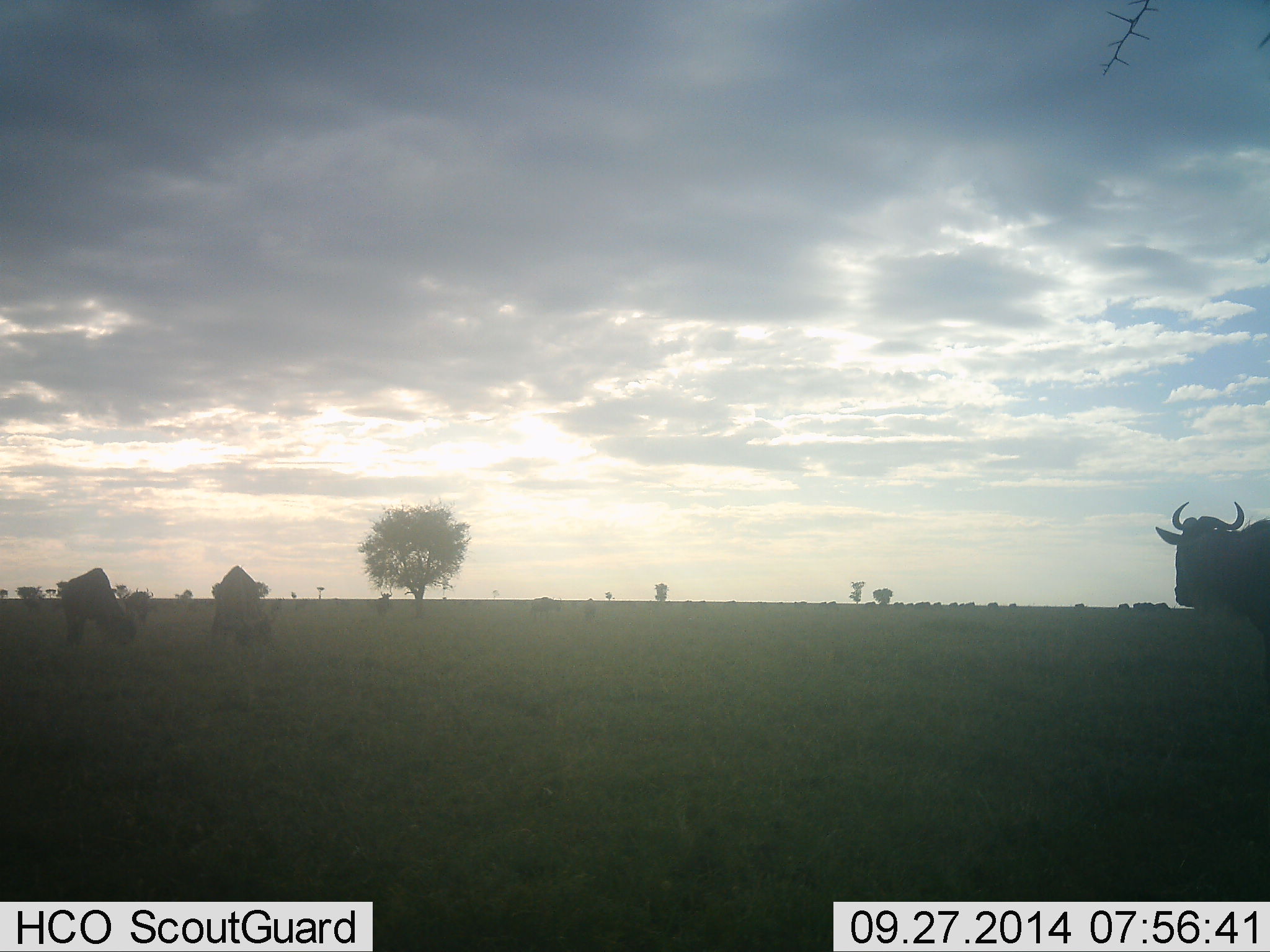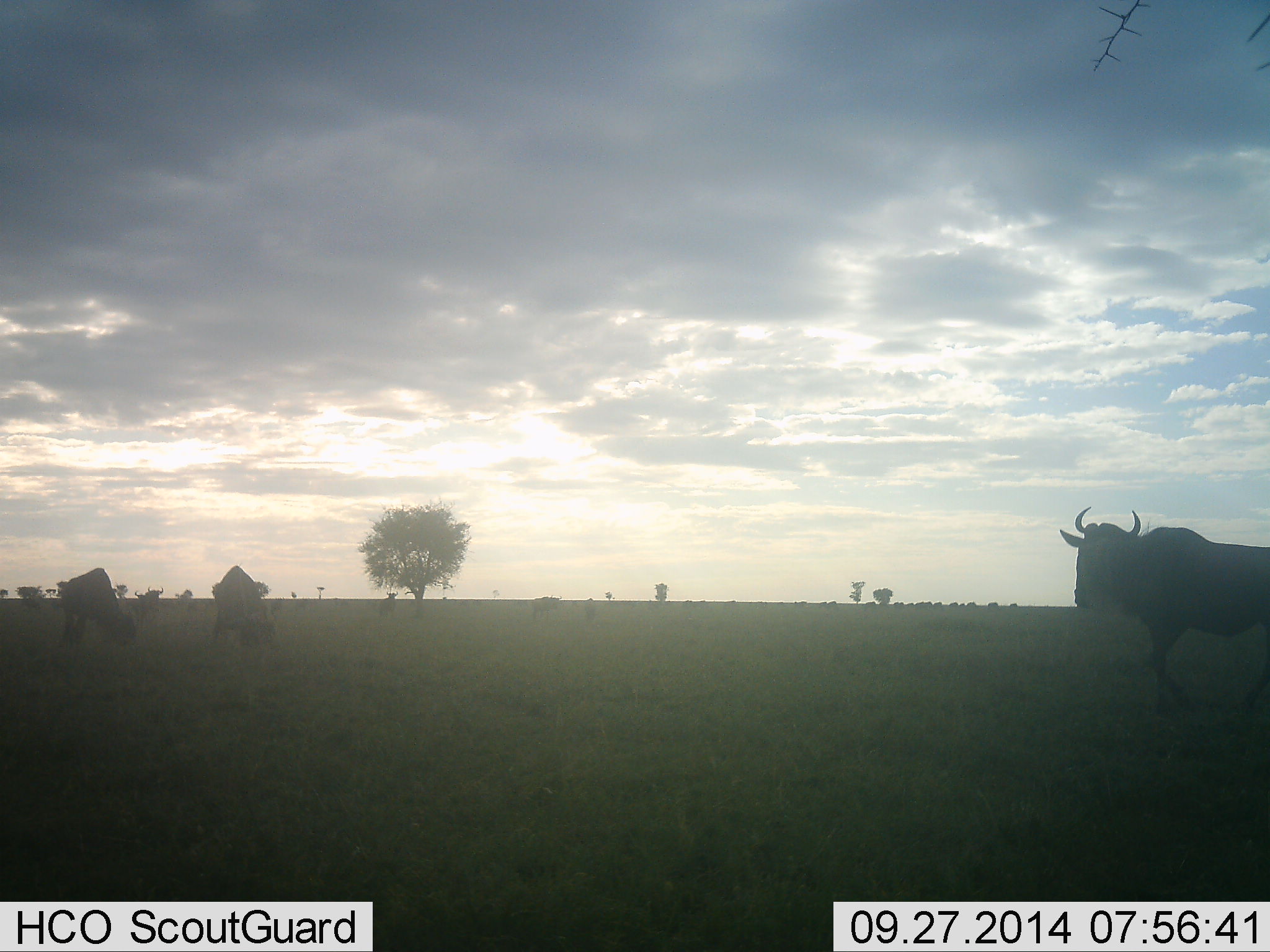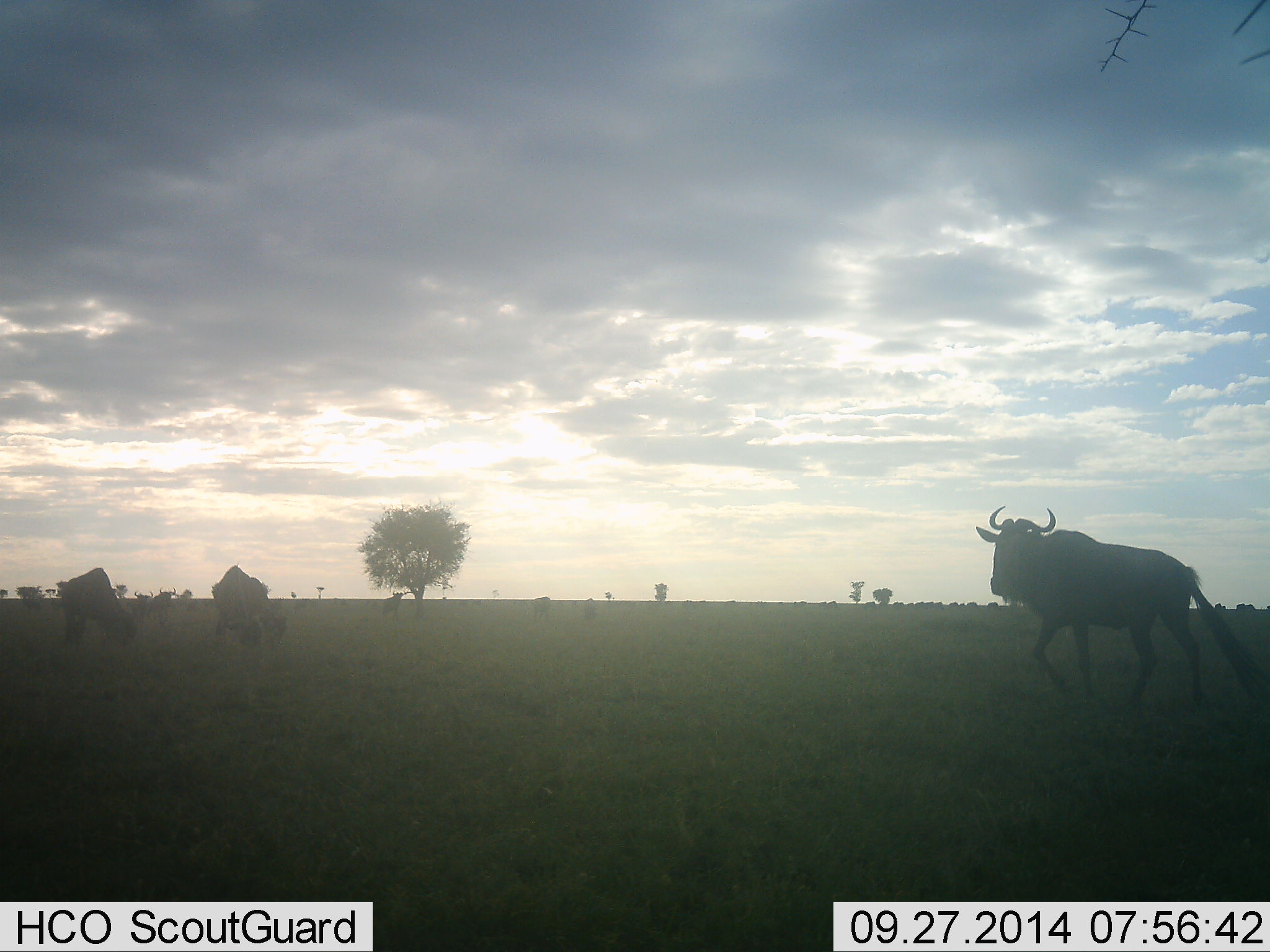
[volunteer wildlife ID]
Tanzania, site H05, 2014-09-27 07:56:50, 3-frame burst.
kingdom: Animalia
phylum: Chordata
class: Mammalia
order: Artiodactyla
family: Bovidae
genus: Connochaetes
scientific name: Connochaetes taurinus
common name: blue wildebeest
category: wildebeest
Wildebeest (blue wildebeest) (Connochaetes taurinus), count 5. Behavior (volunteer vote fractions): standing 30%, resting 0%, moving 80%, interacting 0%. Young present (vote fraction): 0%. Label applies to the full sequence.